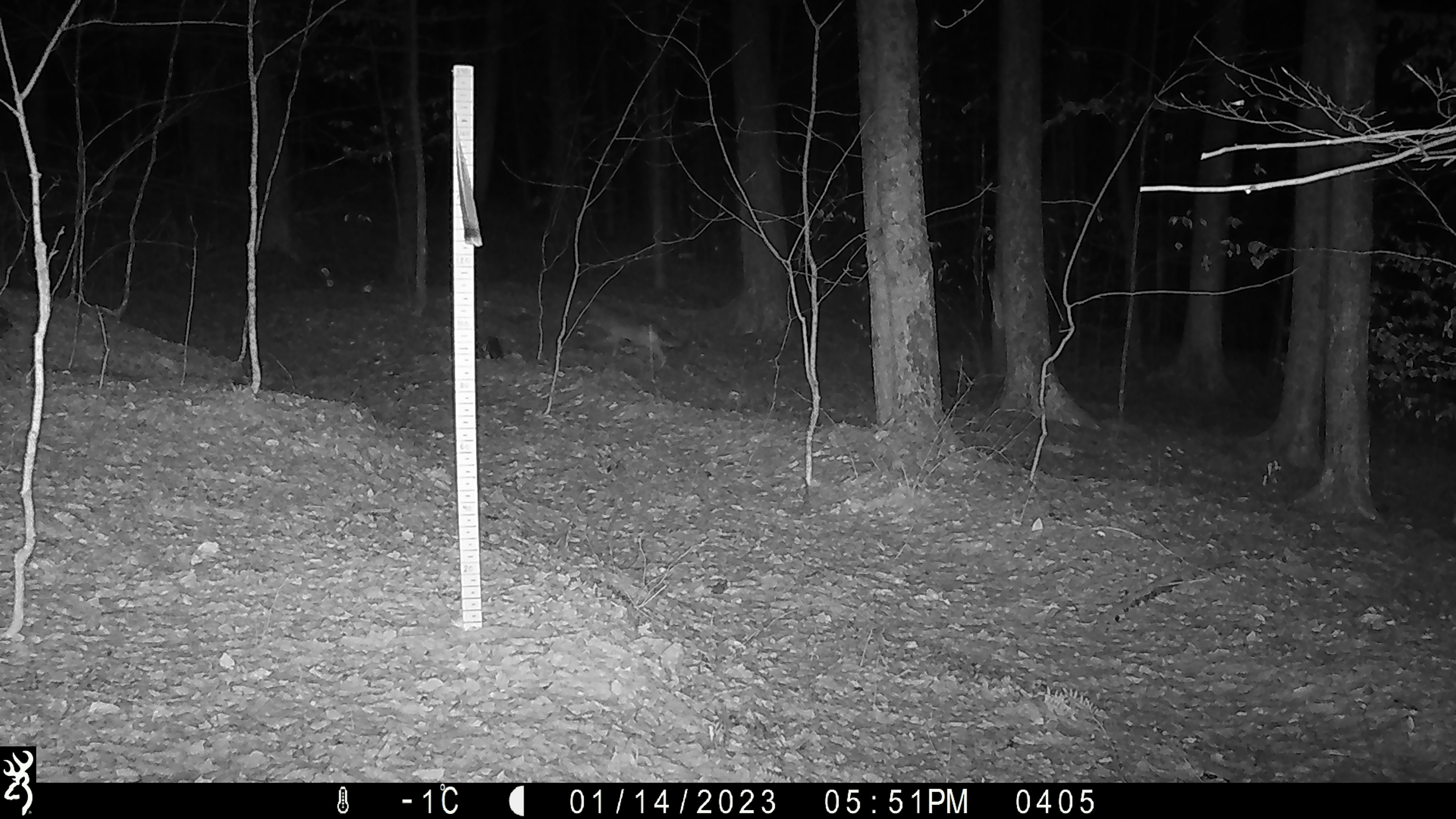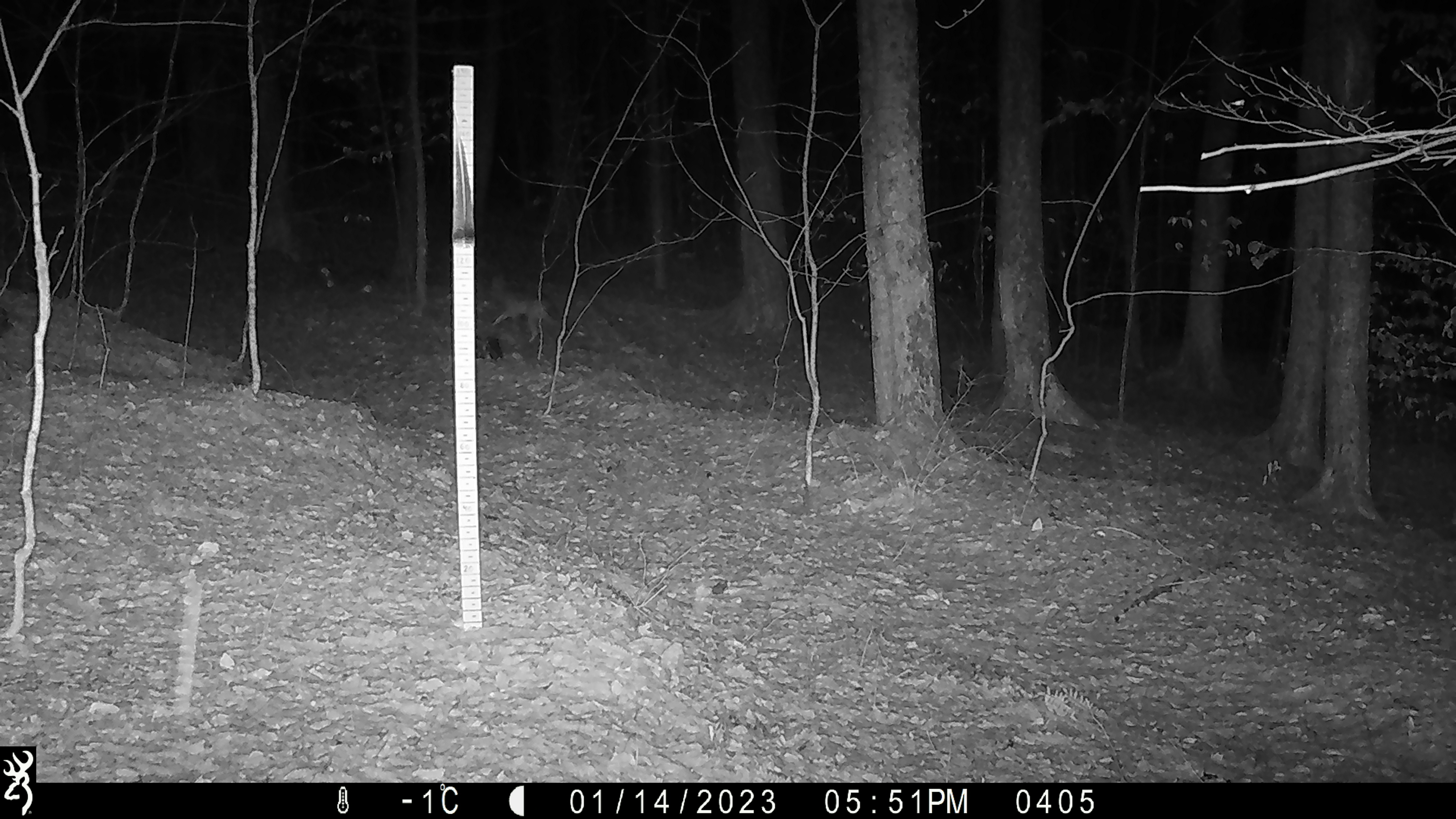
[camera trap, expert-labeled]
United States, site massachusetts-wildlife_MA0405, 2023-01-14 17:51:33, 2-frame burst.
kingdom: Animalia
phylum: Chordata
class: Mammalia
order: Carnivora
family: Canidae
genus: Canis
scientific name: Canis latrans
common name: coyote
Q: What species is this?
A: Coyote (Canis latrans).